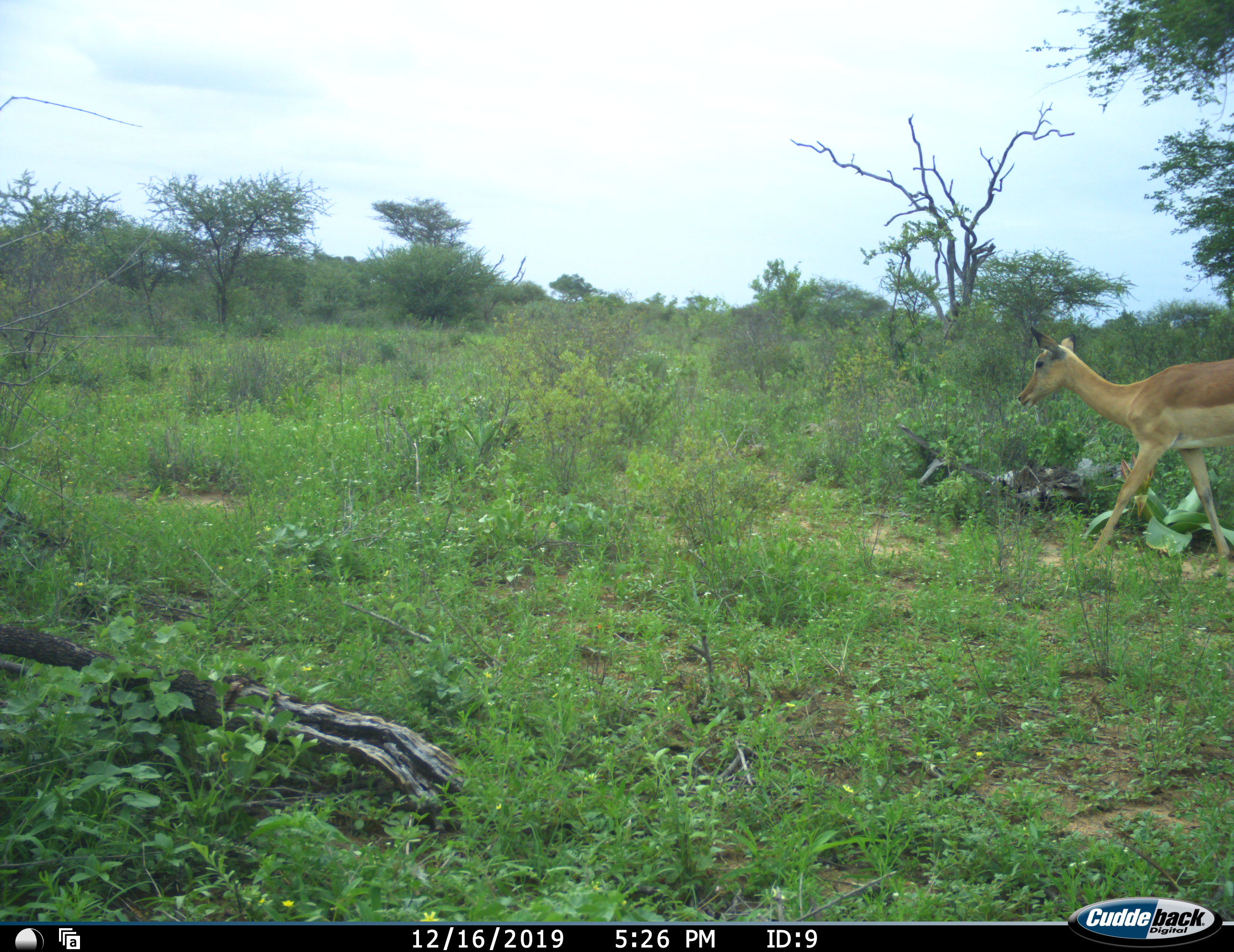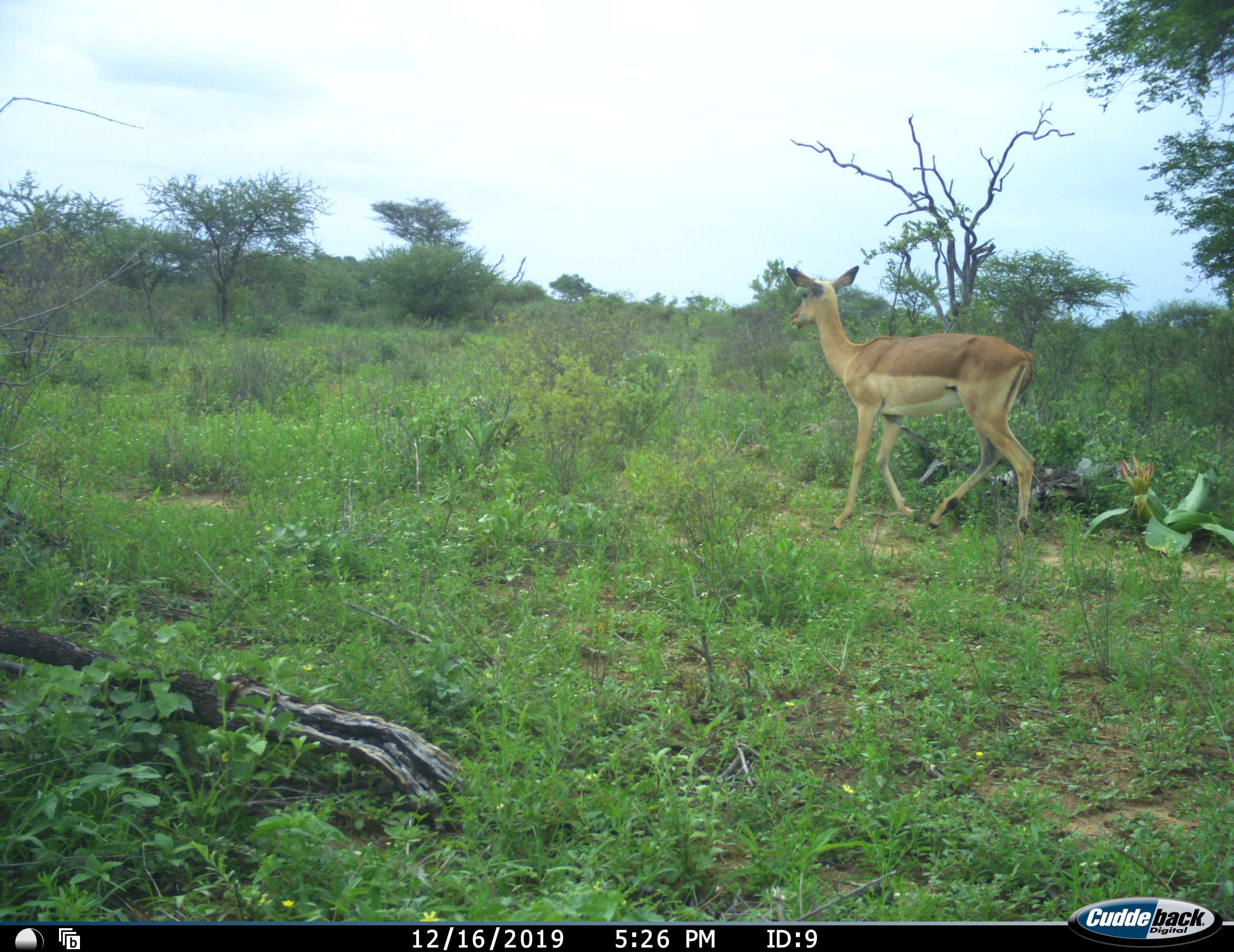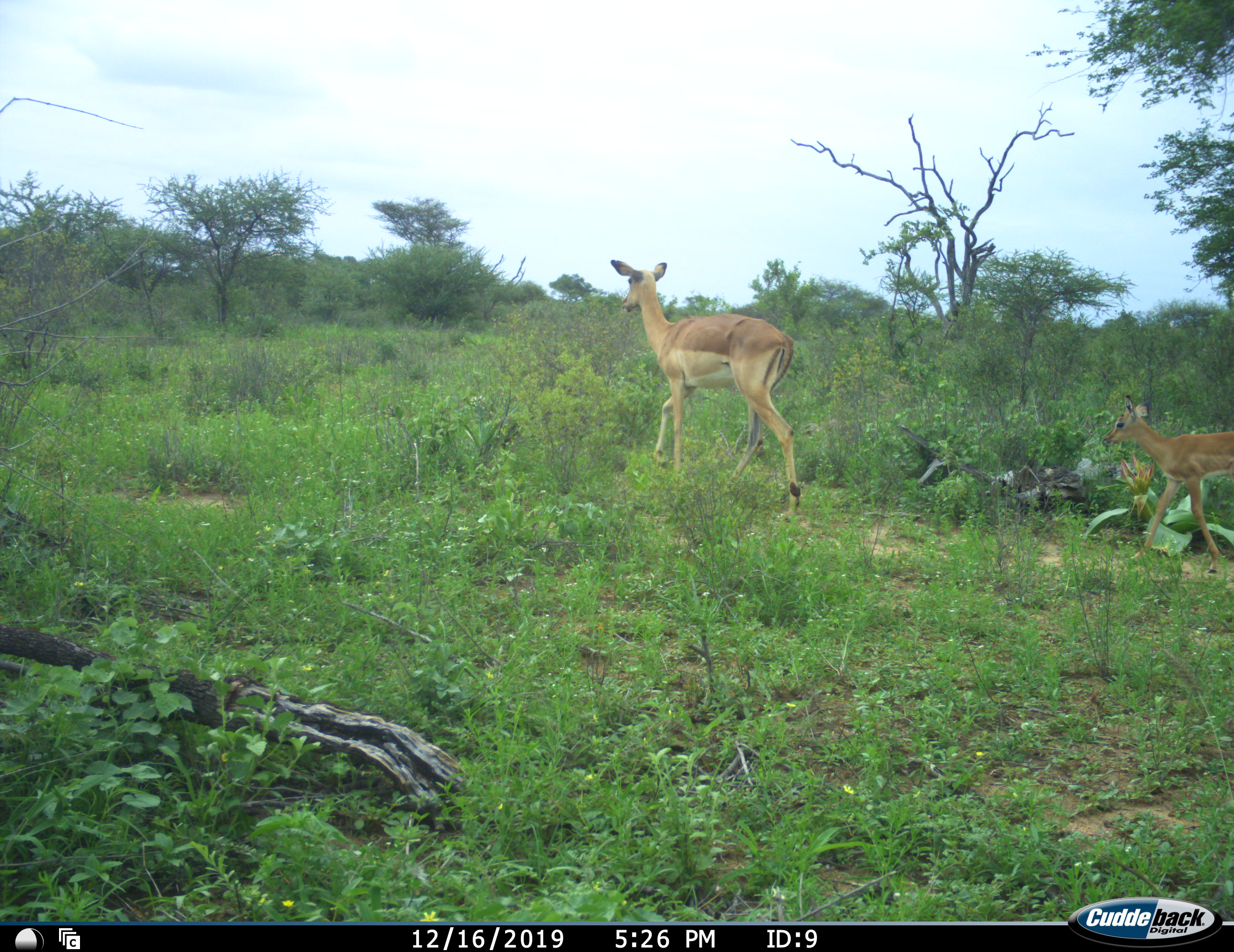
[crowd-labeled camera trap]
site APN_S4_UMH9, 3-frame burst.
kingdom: Animalia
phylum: Chordata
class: Mammalia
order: Artiodactyla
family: Bovidae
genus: Aepyceros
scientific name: Aepyceros melampus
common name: impala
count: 1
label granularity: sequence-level